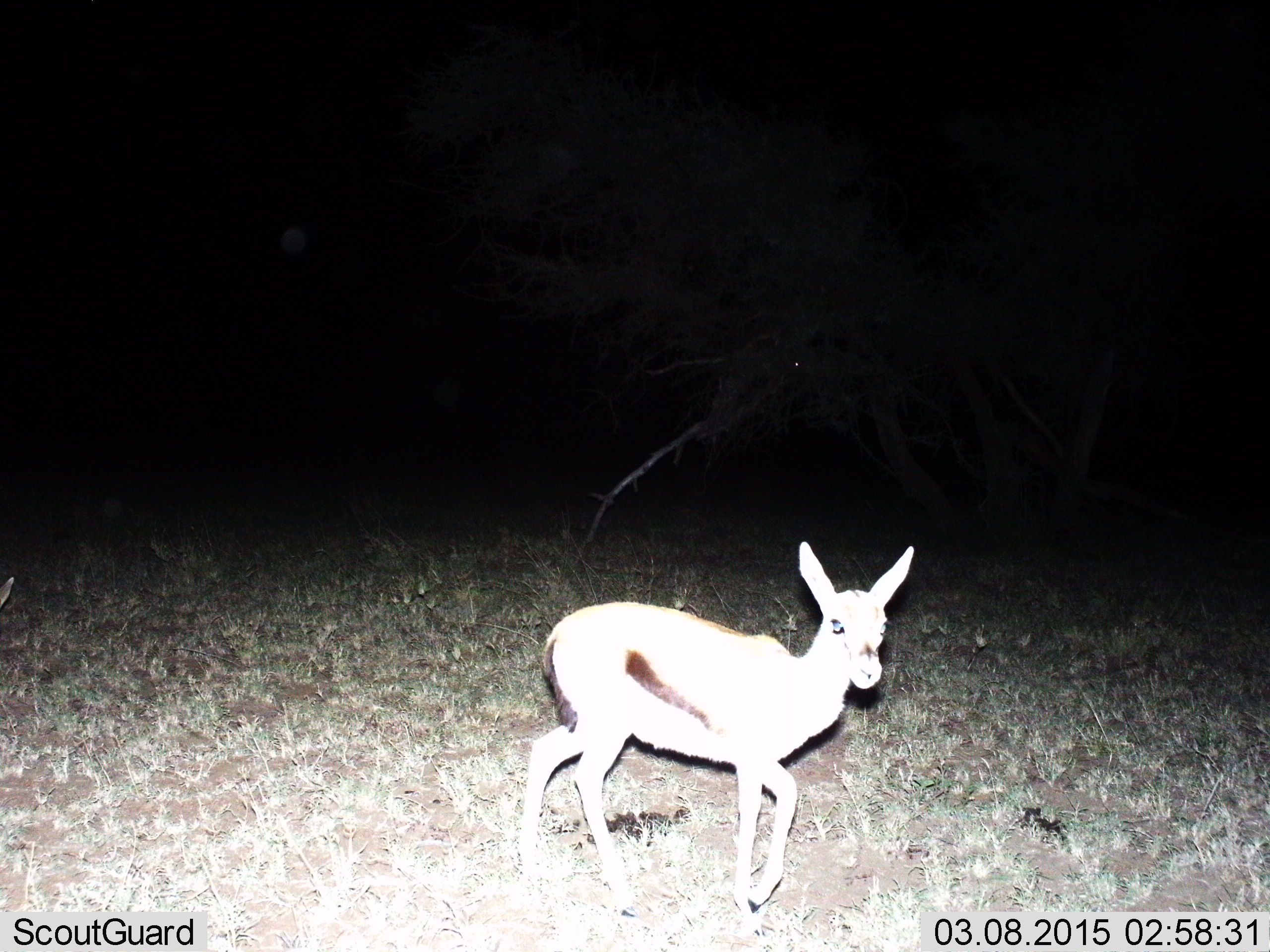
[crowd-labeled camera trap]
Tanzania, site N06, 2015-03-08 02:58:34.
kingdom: Animalia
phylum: Chordata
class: Mammalia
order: Artiodactyla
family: Bovidae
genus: Eudorcas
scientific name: Eudorcas thomsonii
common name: thomson's gazelle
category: gazellethomsons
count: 1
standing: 40%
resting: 10%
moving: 60%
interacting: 0%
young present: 30%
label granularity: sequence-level